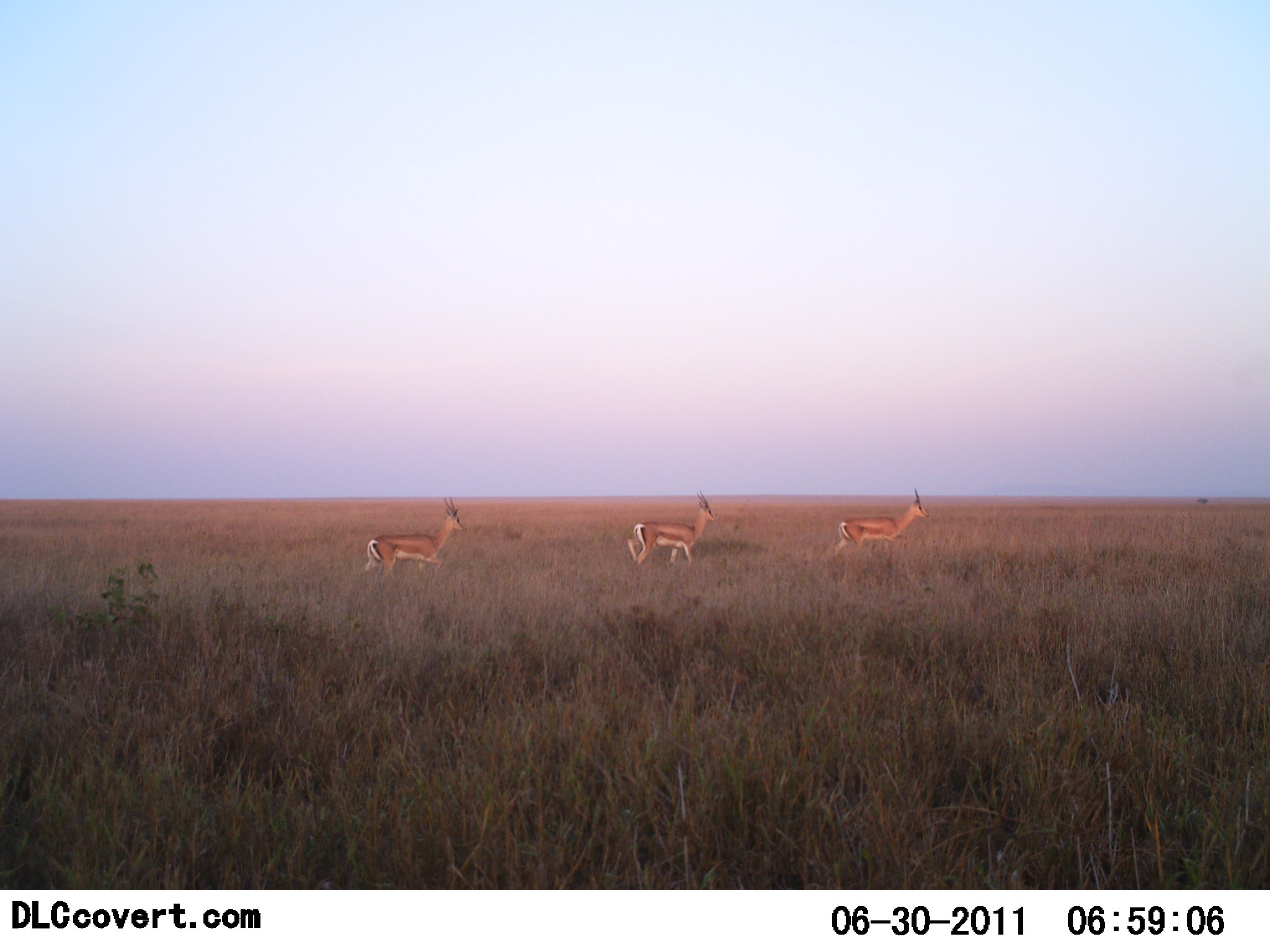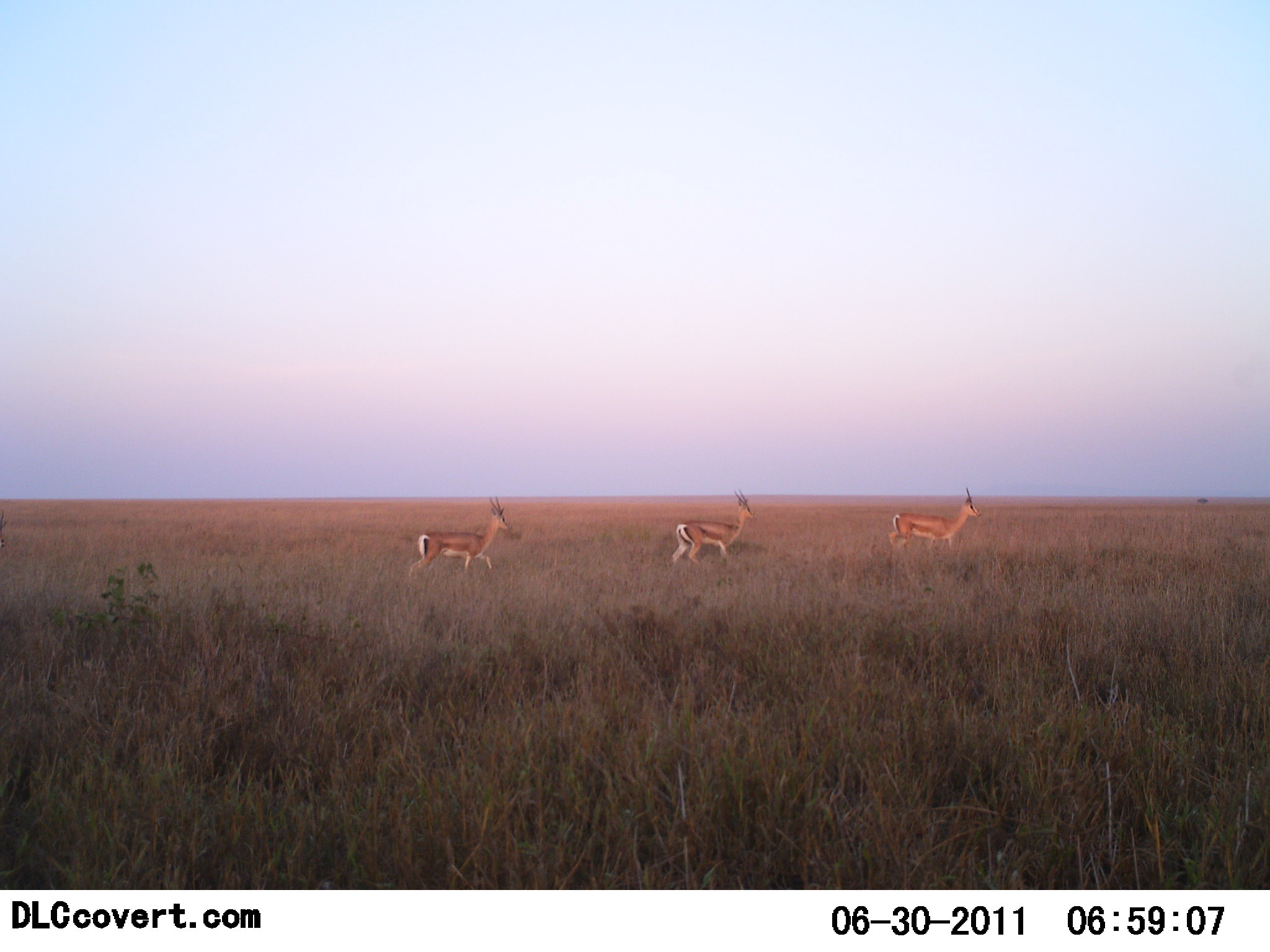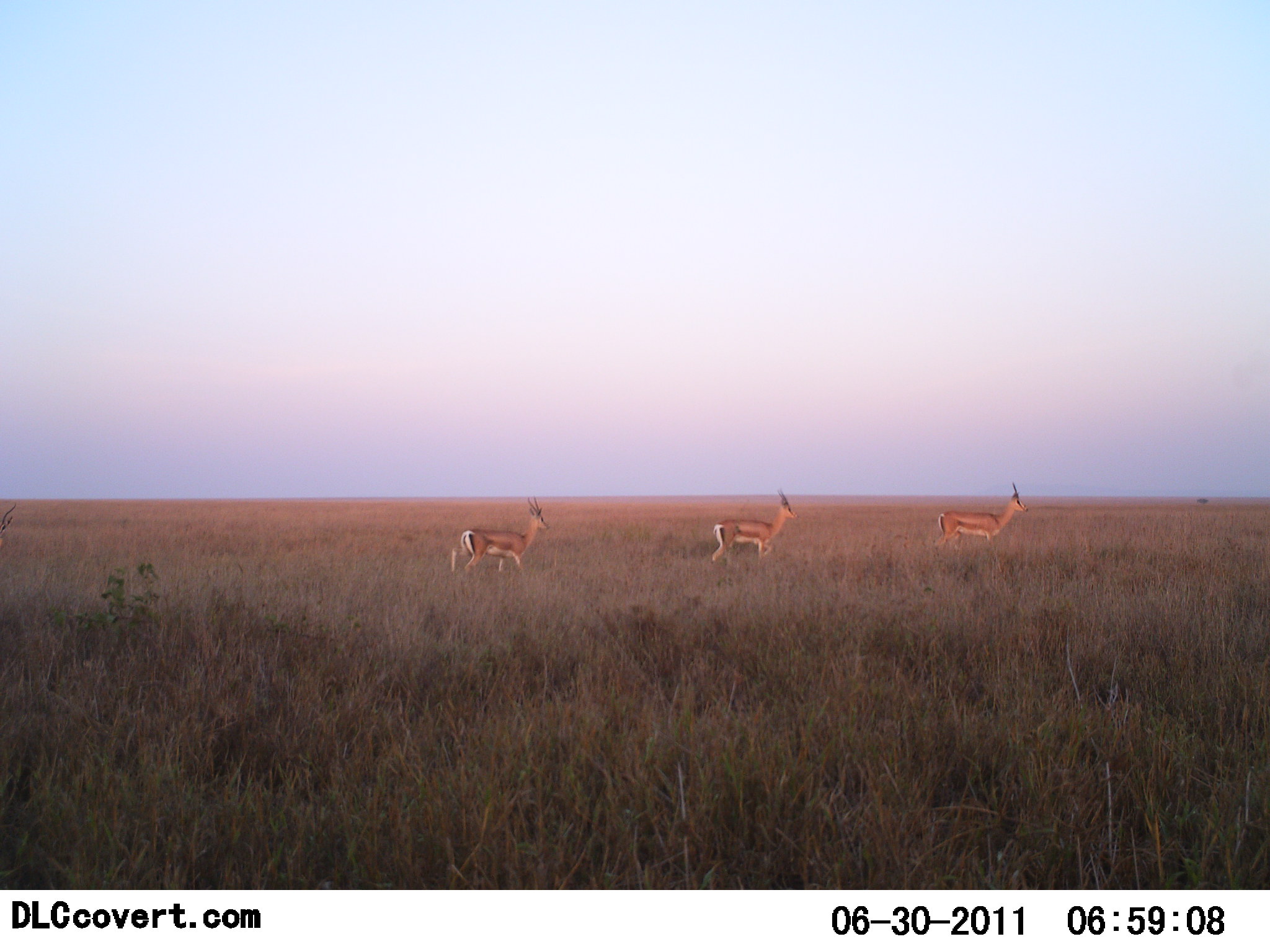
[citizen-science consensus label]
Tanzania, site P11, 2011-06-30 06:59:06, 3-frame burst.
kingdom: Animalia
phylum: Chordata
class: Mammalia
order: Artiodactyla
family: Bovidae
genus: Nanger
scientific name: Nanger granti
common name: grant's gazelle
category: gazellegrants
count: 3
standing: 10%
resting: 0%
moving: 90%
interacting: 0%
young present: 0%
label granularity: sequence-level